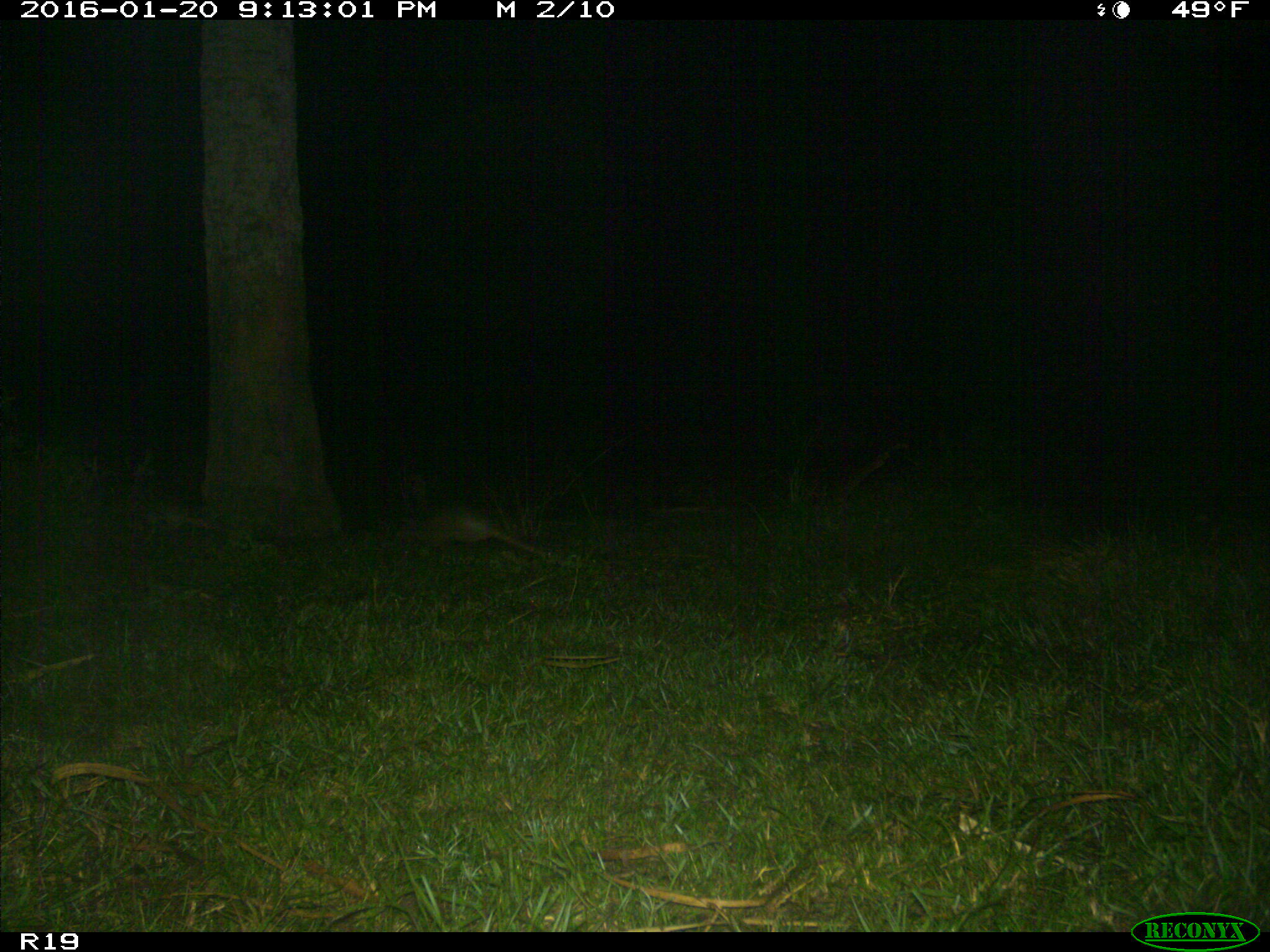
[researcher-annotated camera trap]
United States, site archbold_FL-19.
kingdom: Animalia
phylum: Chordata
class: Mammalia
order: Cingulata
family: Dasypodidae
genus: Dasypus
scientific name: Dasypus novemcinctus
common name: nine-banded armadillo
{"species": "Dasypus novemcinctus (nine-banded armadillo)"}